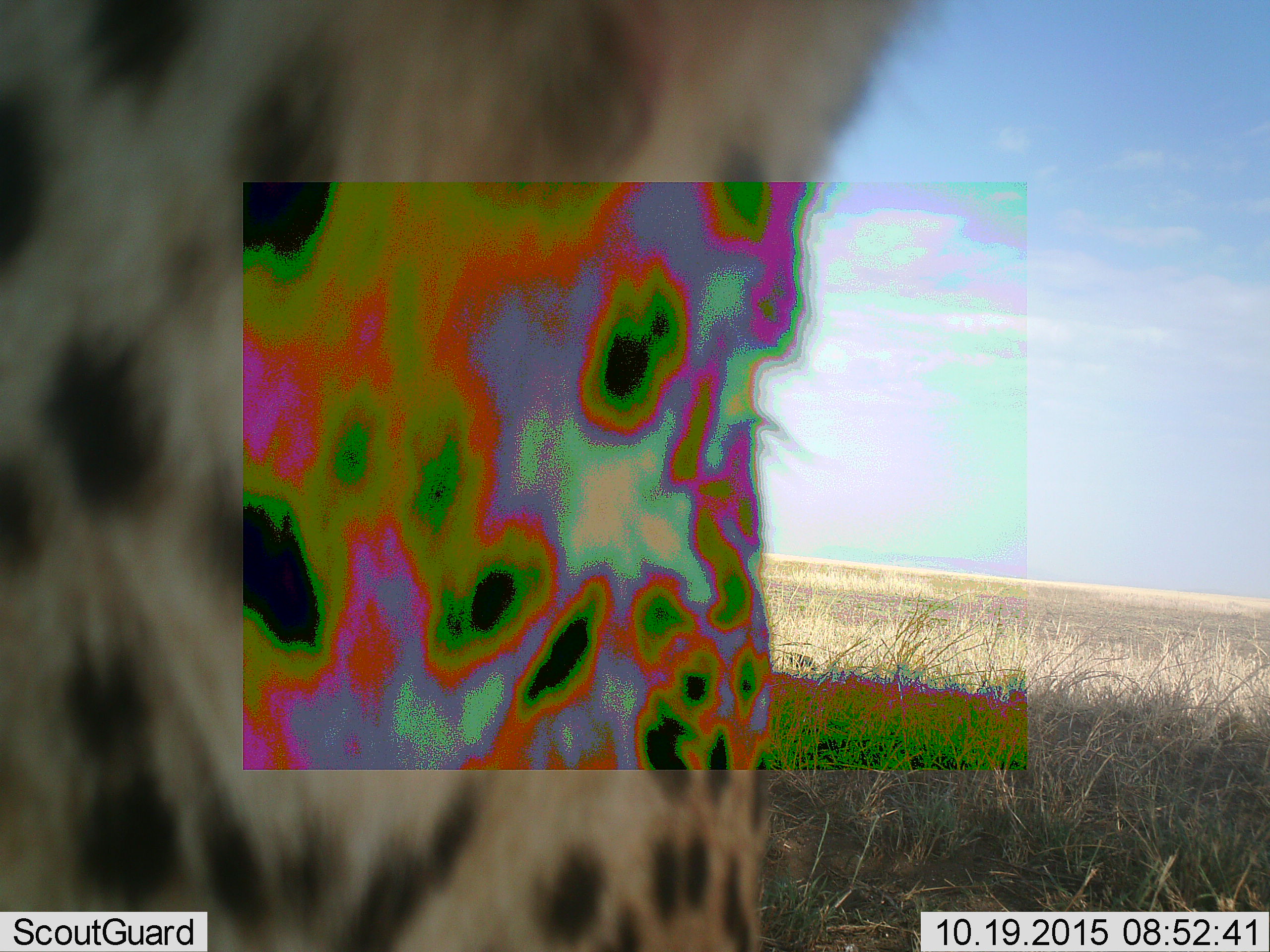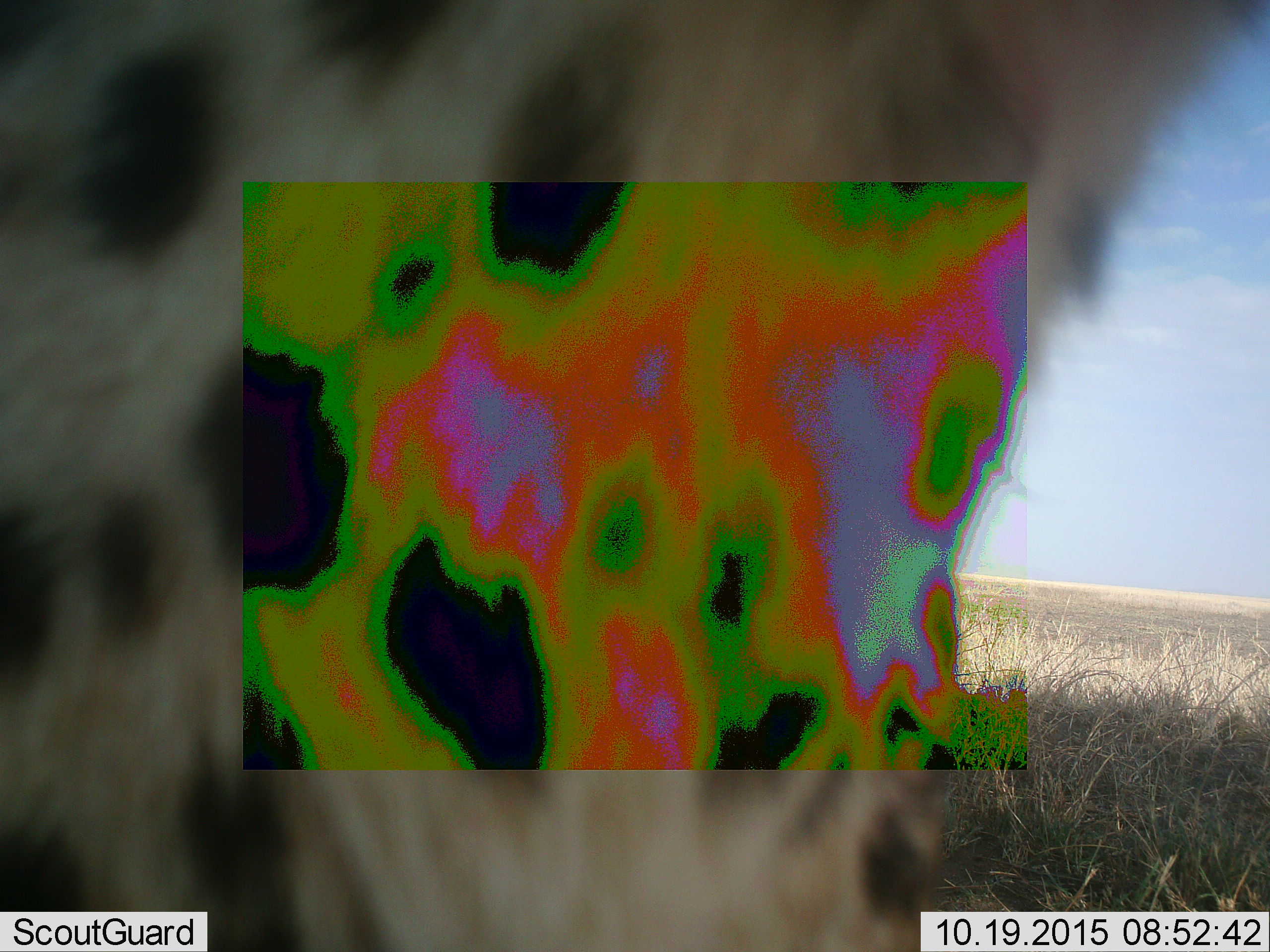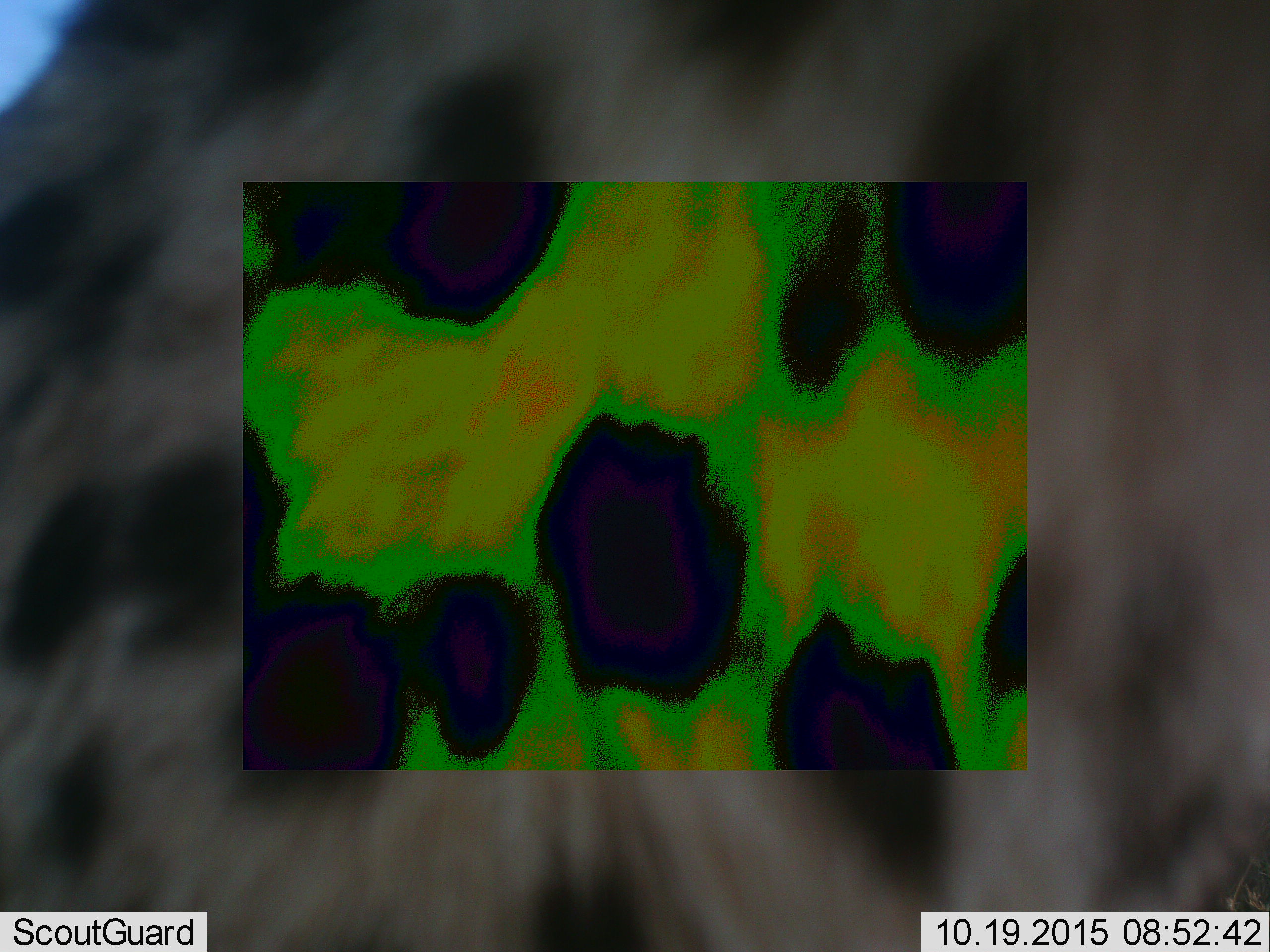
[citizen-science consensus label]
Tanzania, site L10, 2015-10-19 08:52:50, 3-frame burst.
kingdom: Animalia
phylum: Chordata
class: Mammalia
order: Carnivora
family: Felidae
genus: Acinonyx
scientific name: Acinonyx jubatus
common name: cheetah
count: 1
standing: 33%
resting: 0%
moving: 67%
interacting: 11%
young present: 0%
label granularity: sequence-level